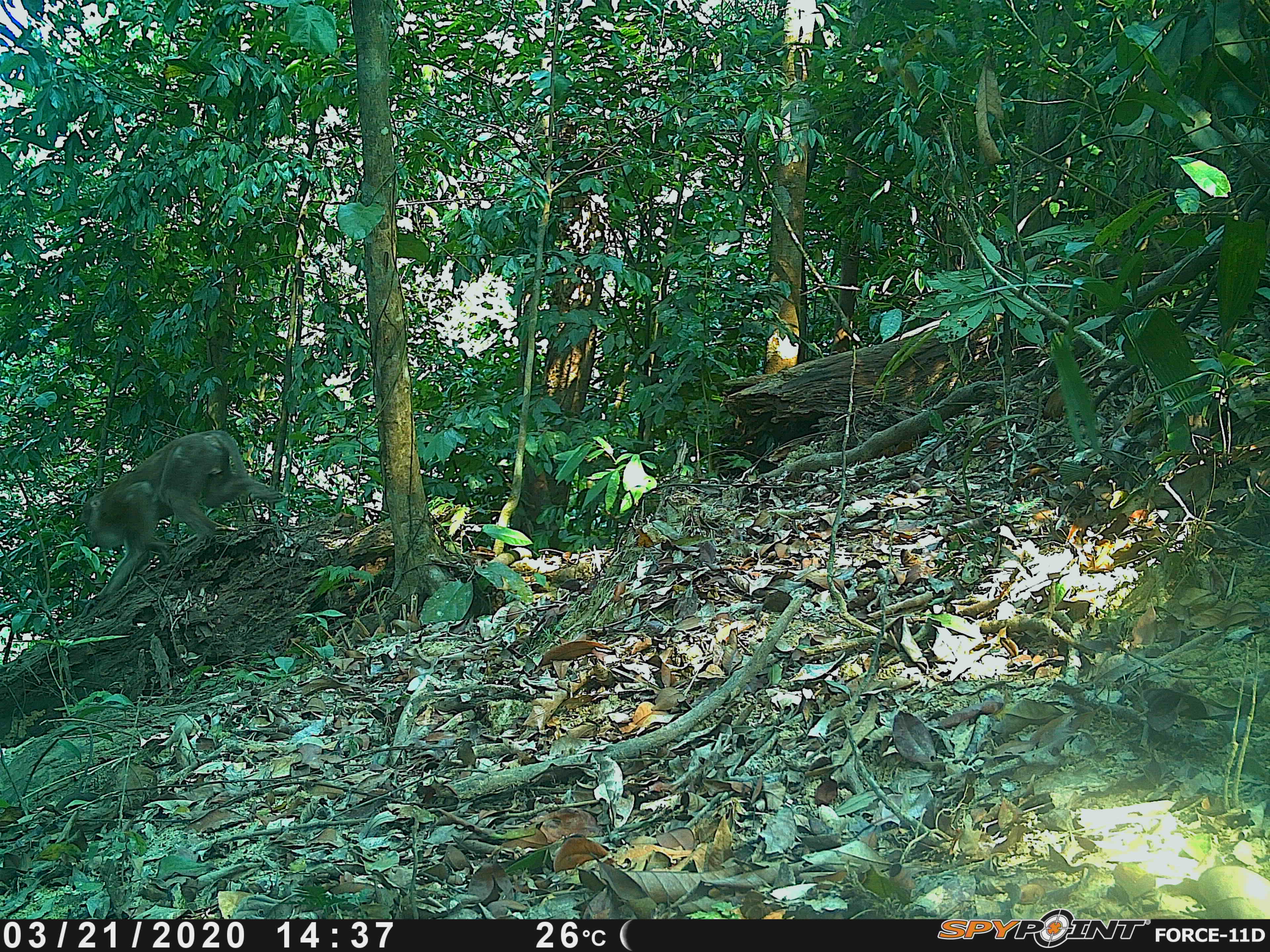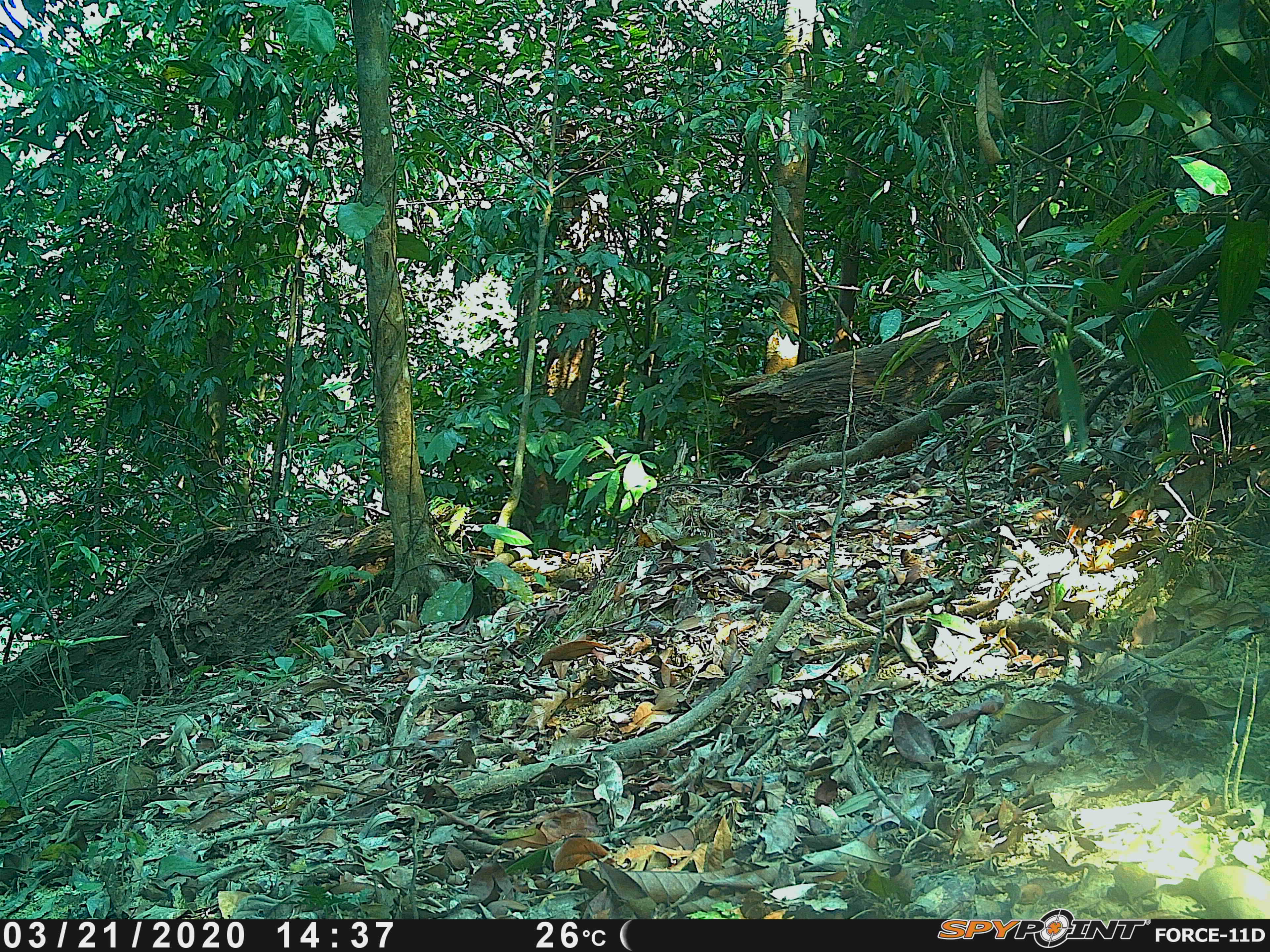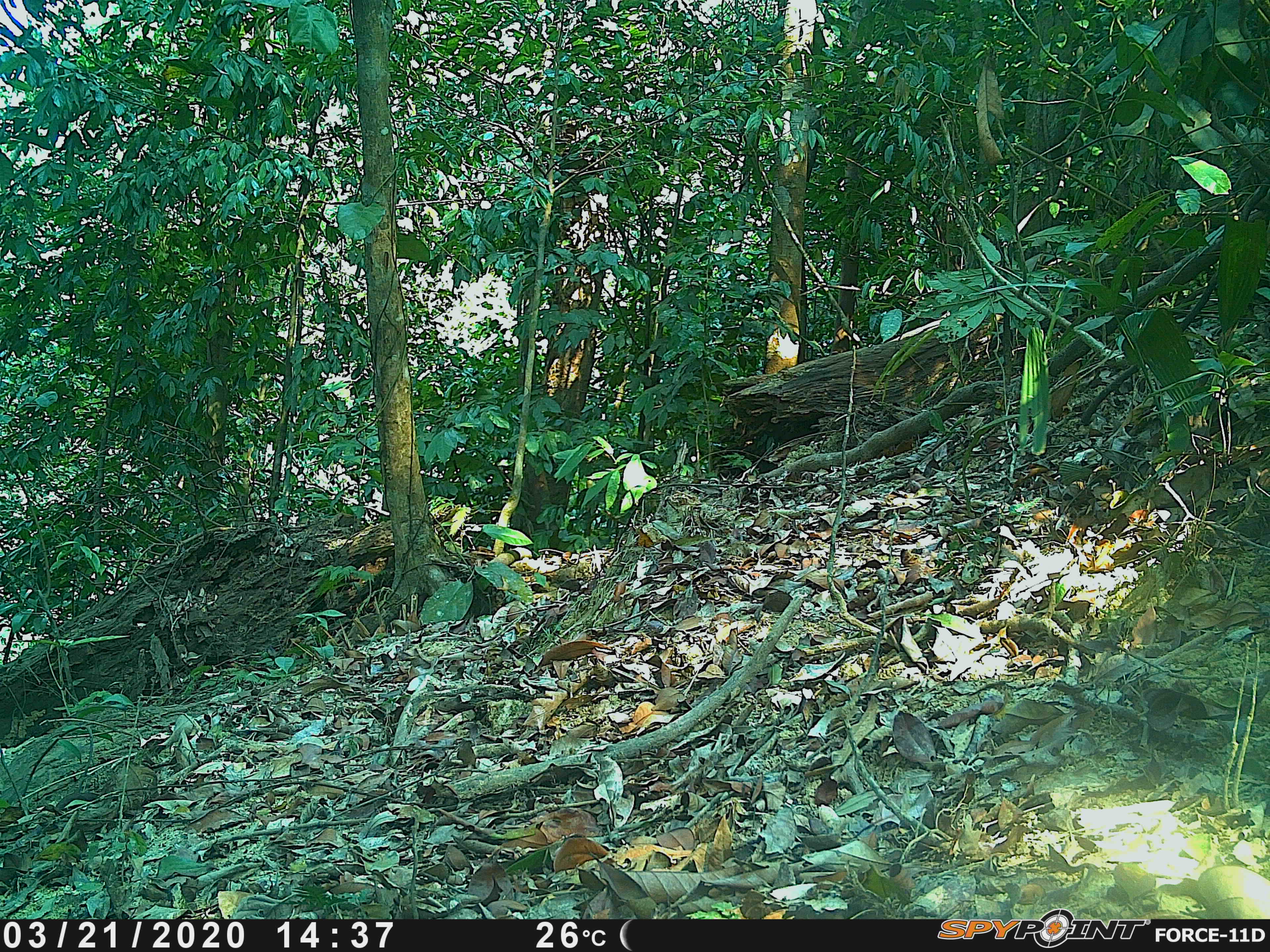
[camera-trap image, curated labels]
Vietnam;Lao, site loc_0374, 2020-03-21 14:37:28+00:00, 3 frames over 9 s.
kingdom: Animalia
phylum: Chordata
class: Mammalia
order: Primates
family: Cercopithecidae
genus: Macaca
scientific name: Macaca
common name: macaques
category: assam or rhesus macaque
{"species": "assam or rhesus macaque (macaques) (Macaca)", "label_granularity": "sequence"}